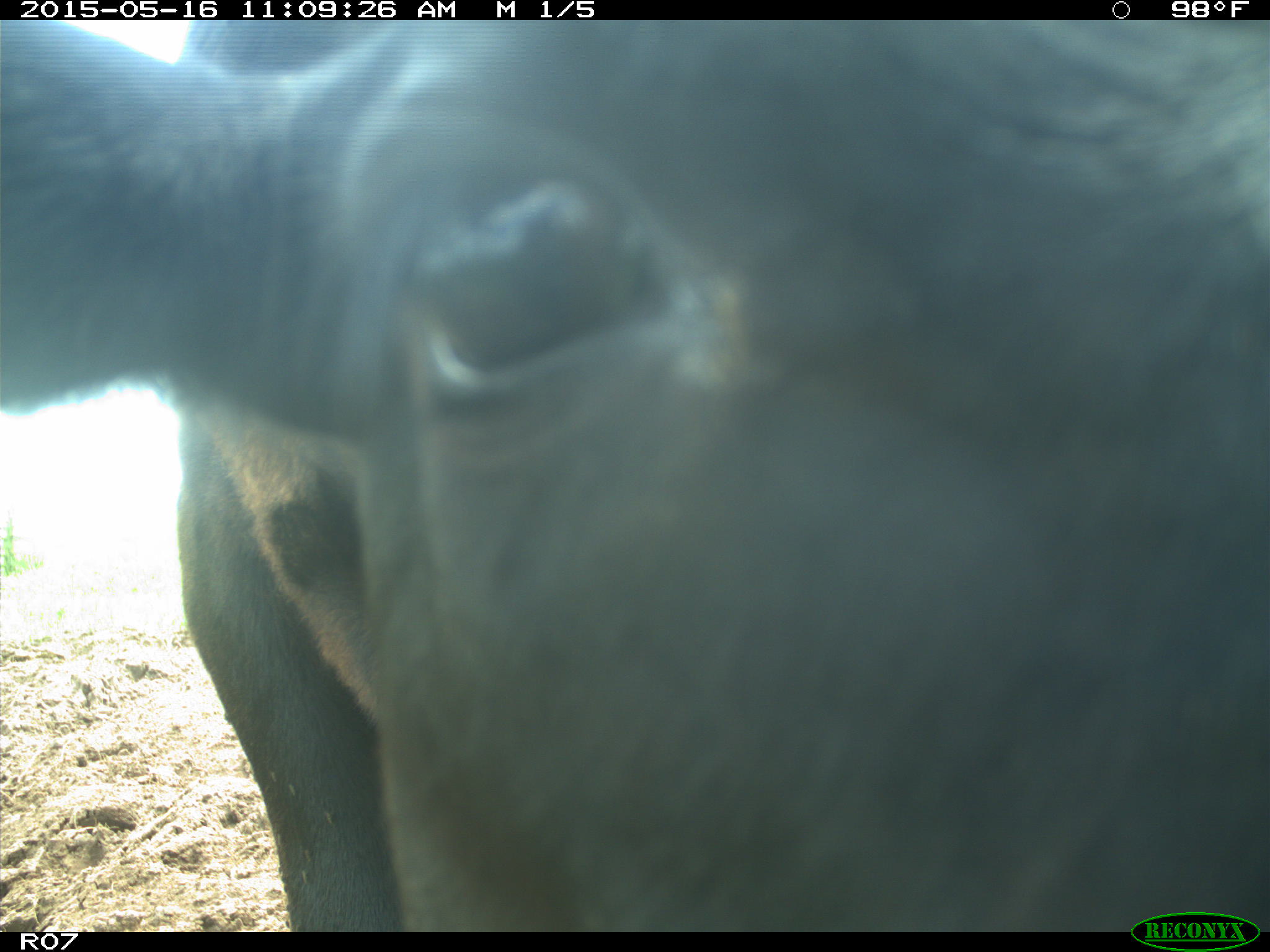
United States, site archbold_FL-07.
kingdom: Animalia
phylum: Chordata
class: Mammalia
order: Artiodactyla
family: Bovidae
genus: Bos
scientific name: Bos taurus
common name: domestic cow